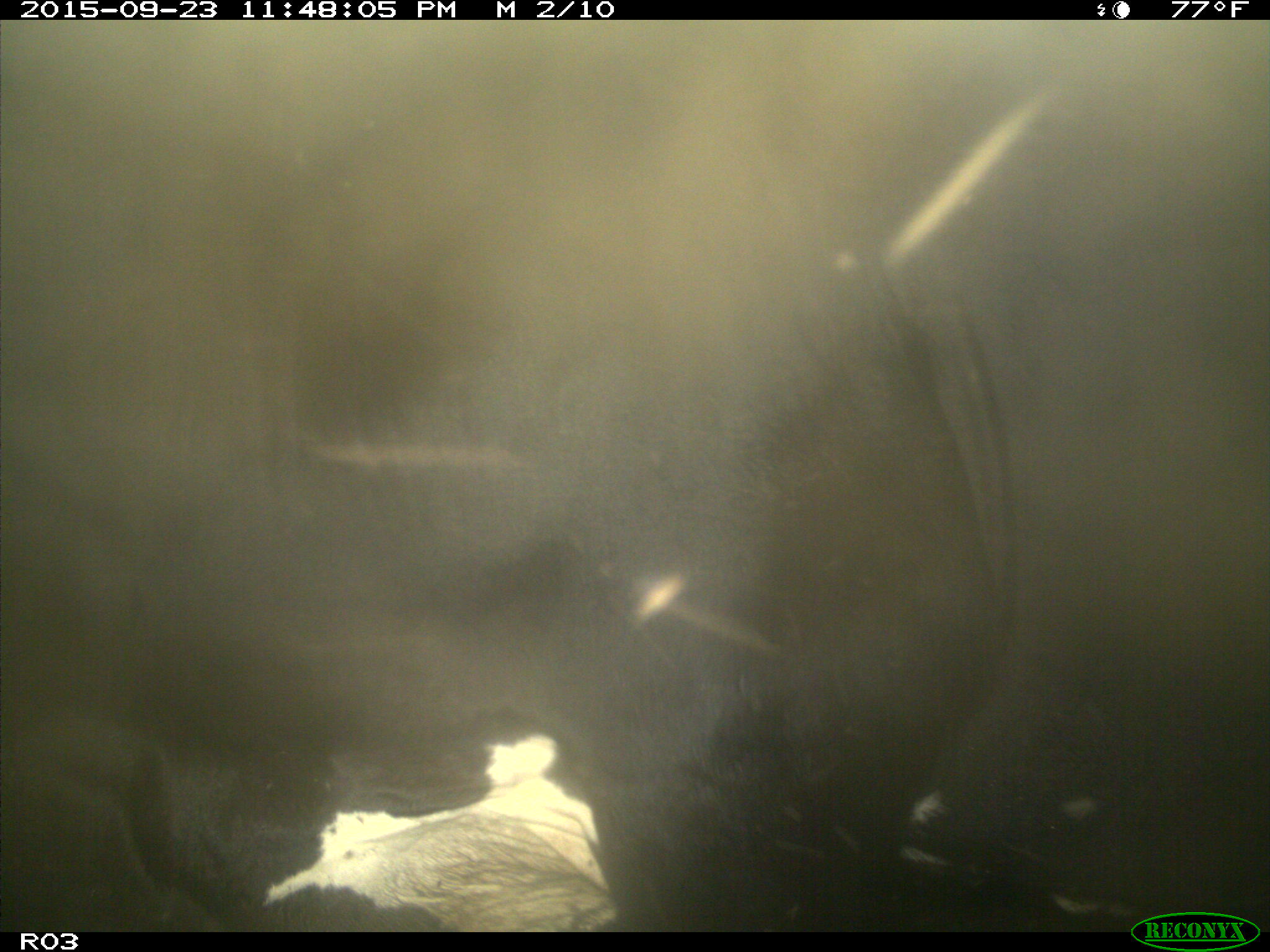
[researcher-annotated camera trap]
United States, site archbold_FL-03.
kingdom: Animalia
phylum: Chordata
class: Mammalia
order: Artiodactyla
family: Bovidae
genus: Bos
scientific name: Bos taurus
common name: domestic cow